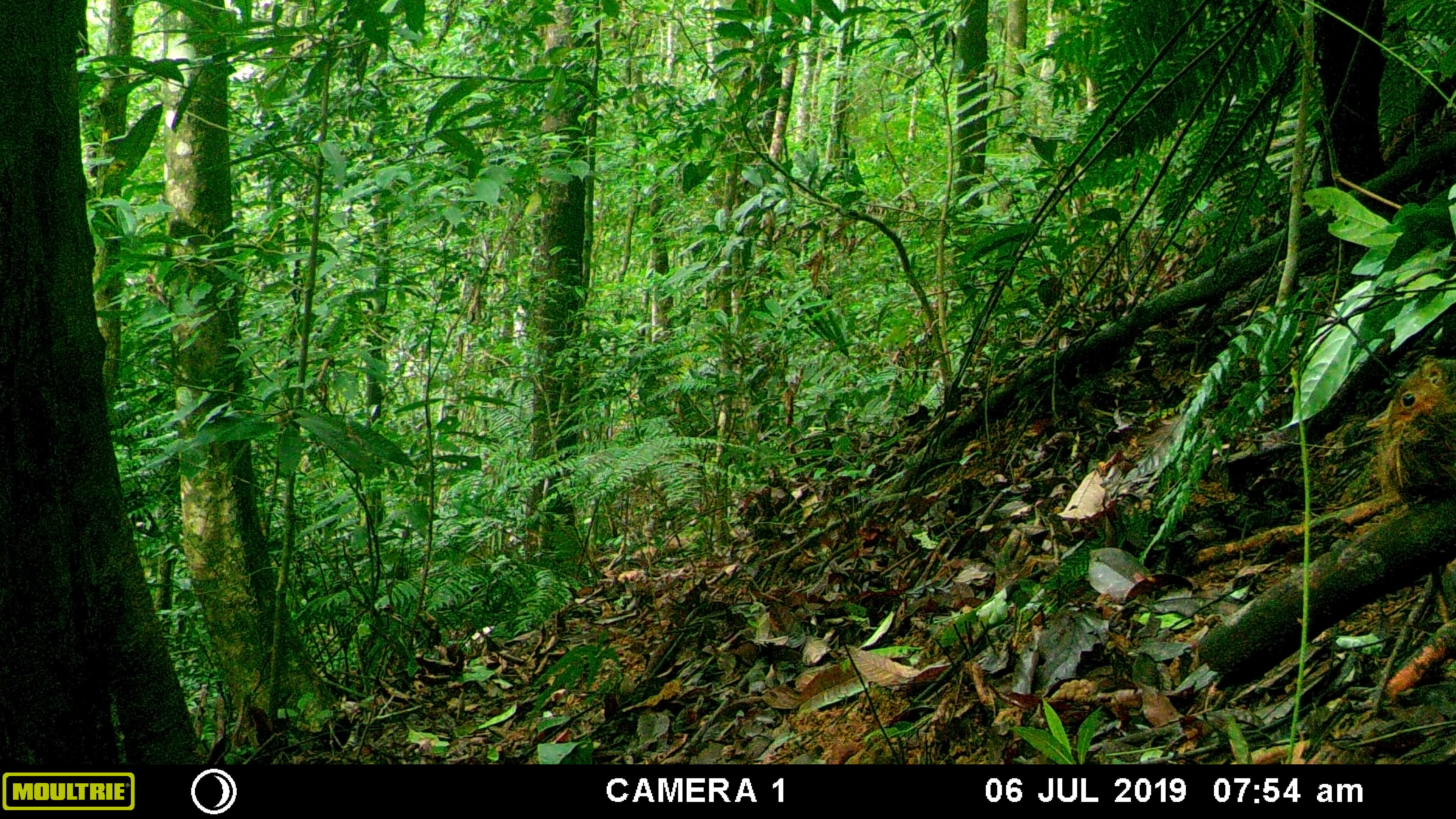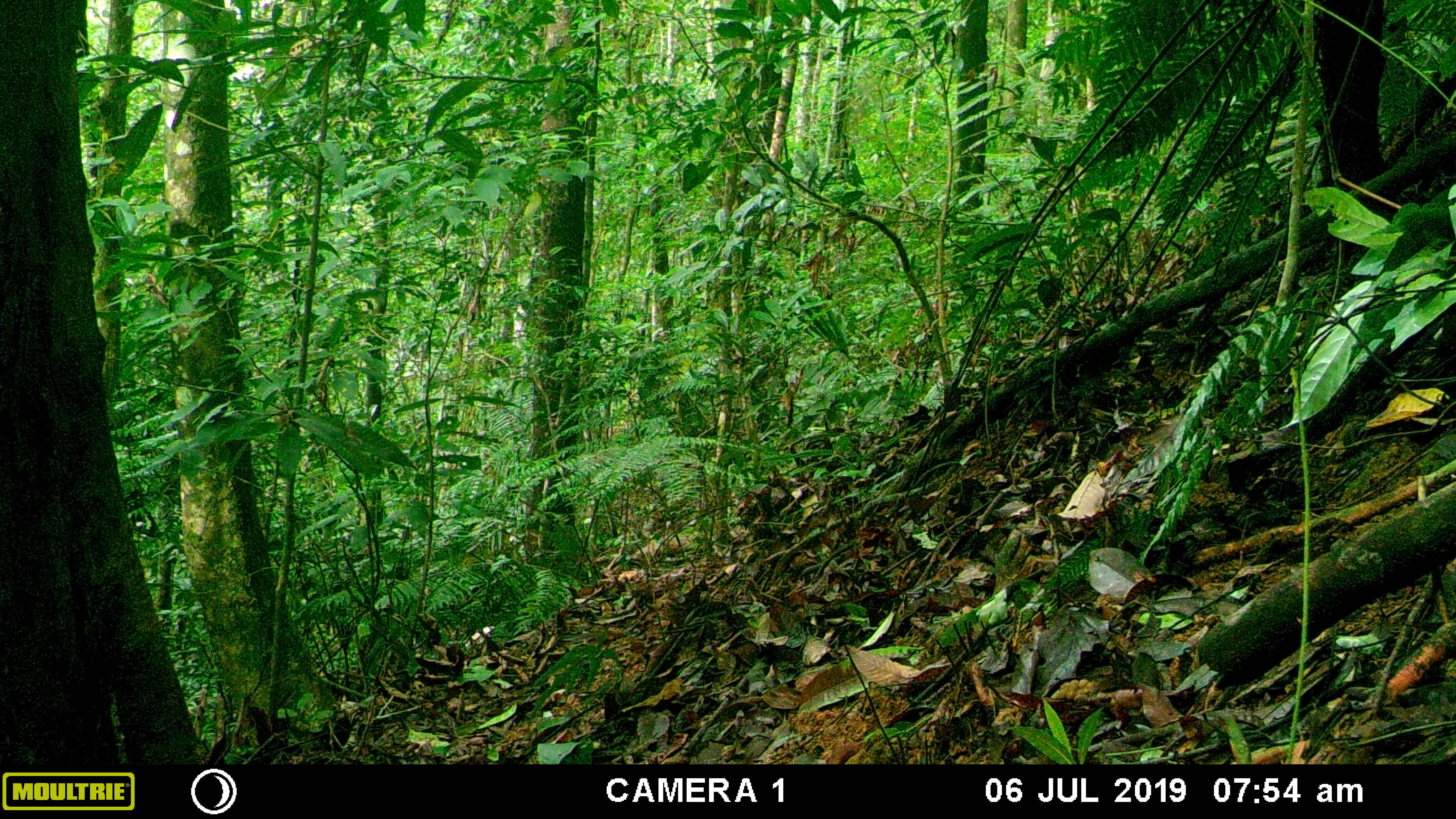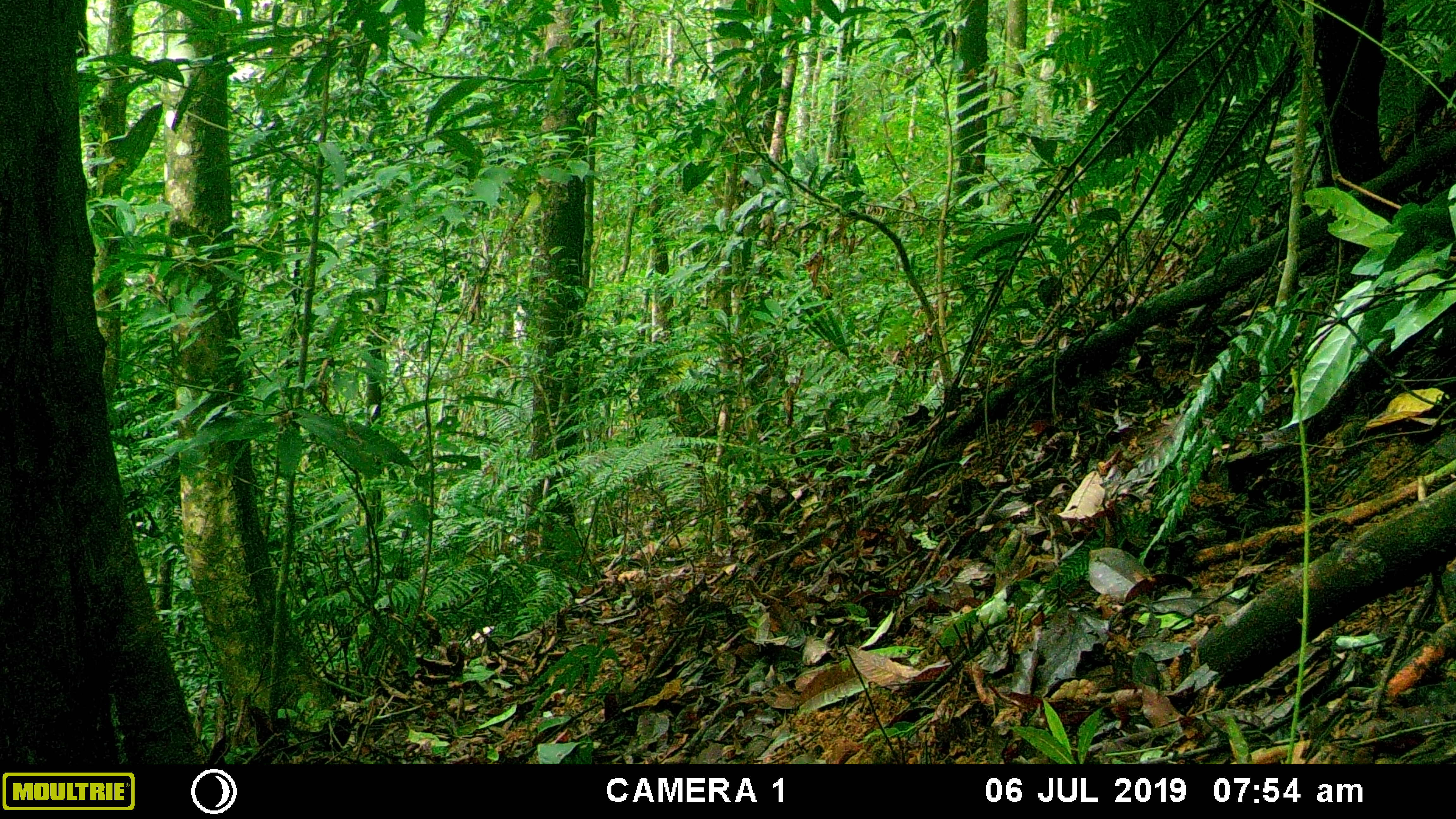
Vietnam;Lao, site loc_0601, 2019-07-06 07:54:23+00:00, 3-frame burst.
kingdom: Animalia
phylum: Chordata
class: Mammalia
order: Rodentia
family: Sciuridae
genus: Dremomys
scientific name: Dremomys rufigenis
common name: red-cheeked squirrel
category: red cheeked squirrel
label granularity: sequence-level